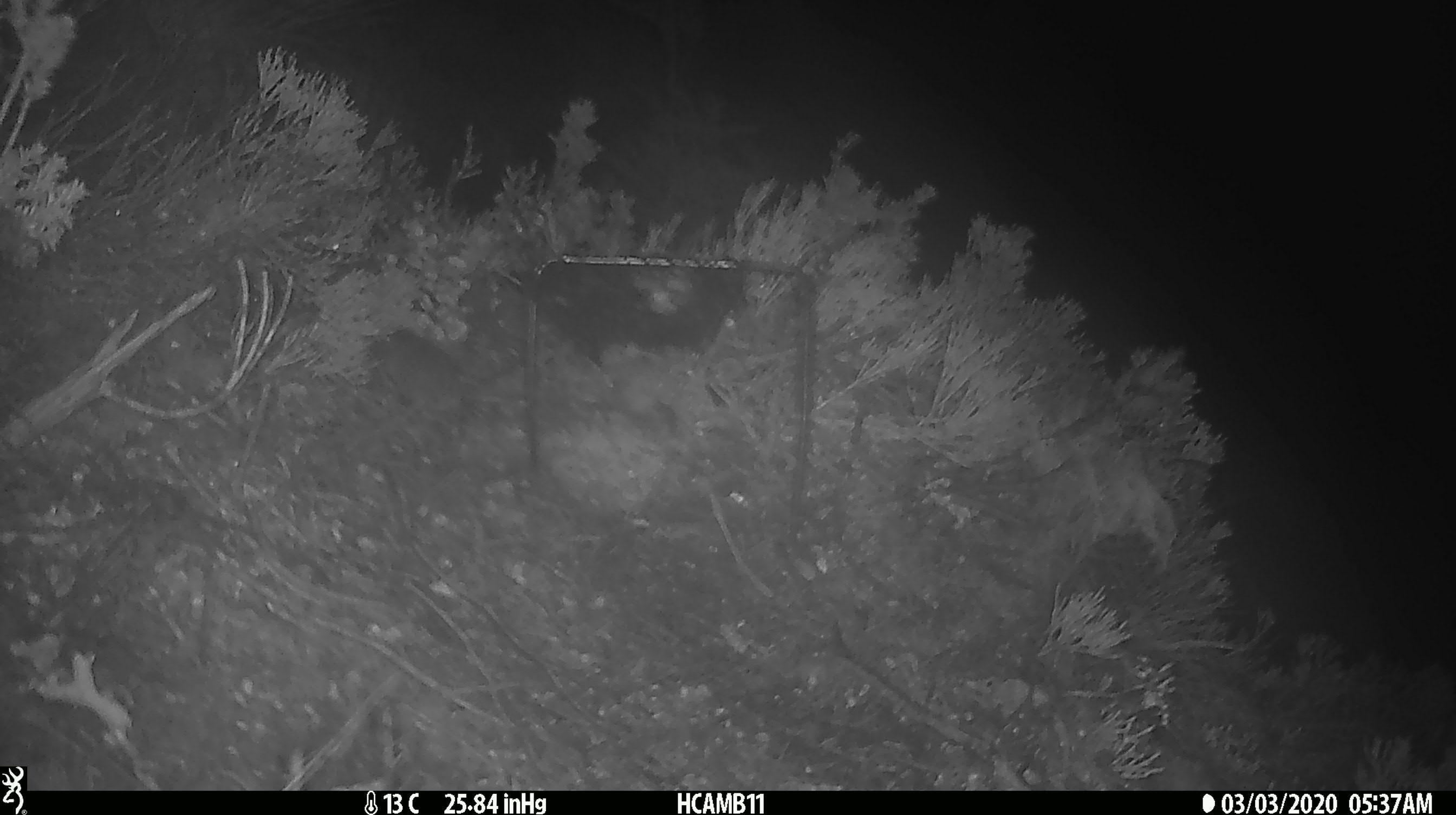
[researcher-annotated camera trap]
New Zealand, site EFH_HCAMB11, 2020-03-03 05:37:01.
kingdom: Animalia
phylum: Chordata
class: Mammalia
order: Rodentia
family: Muridae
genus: Mus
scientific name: Mus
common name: mouse